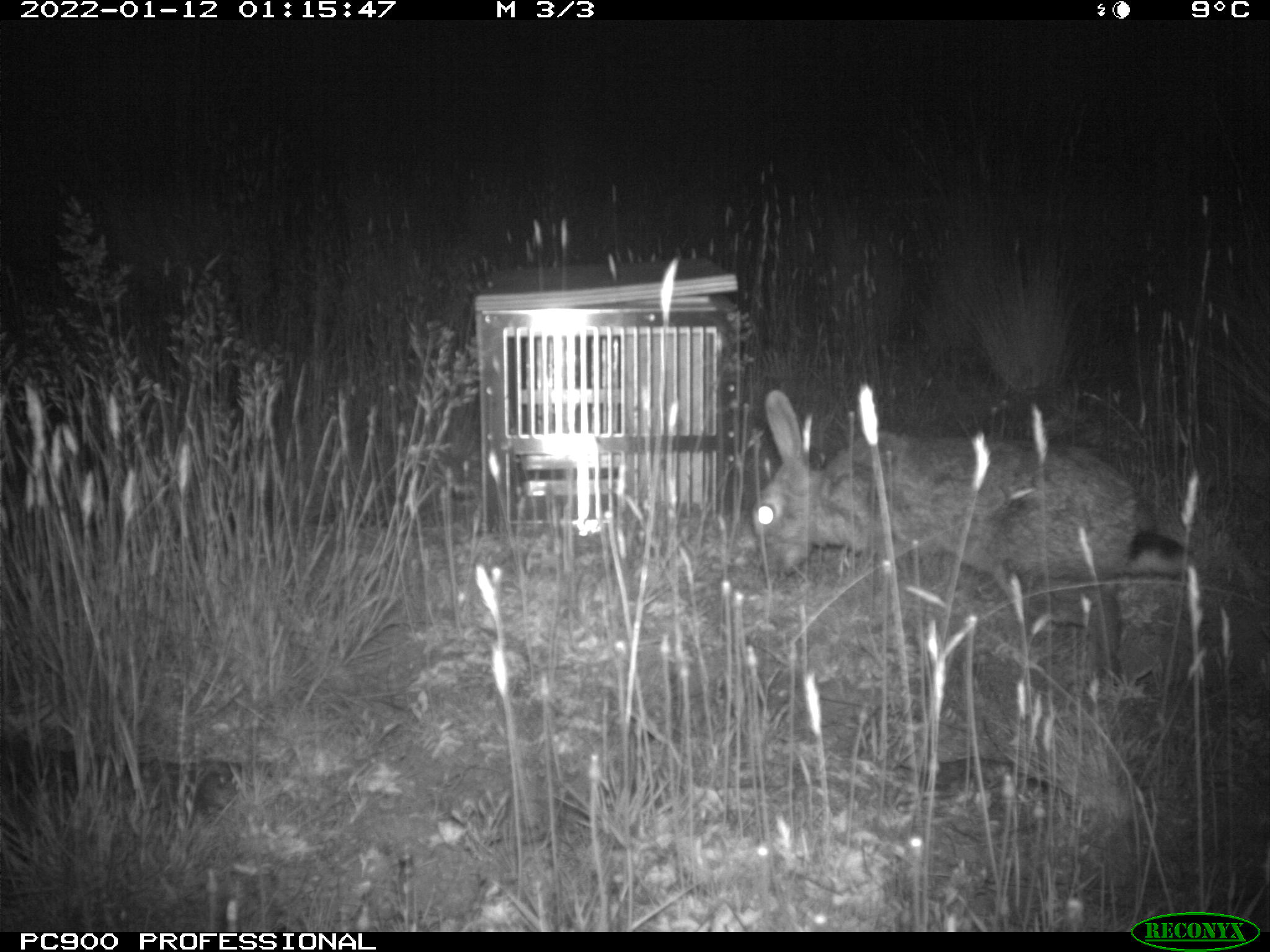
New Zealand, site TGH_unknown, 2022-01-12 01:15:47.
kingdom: Animalia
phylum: Chordata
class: Mammalia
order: Lagomorpha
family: Leporidae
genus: Oryctolagus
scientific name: Oryctolagus cuniculus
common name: european rabbit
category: rabbit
Rabbit (european rabbit) (Oryctolagus cuniculus).